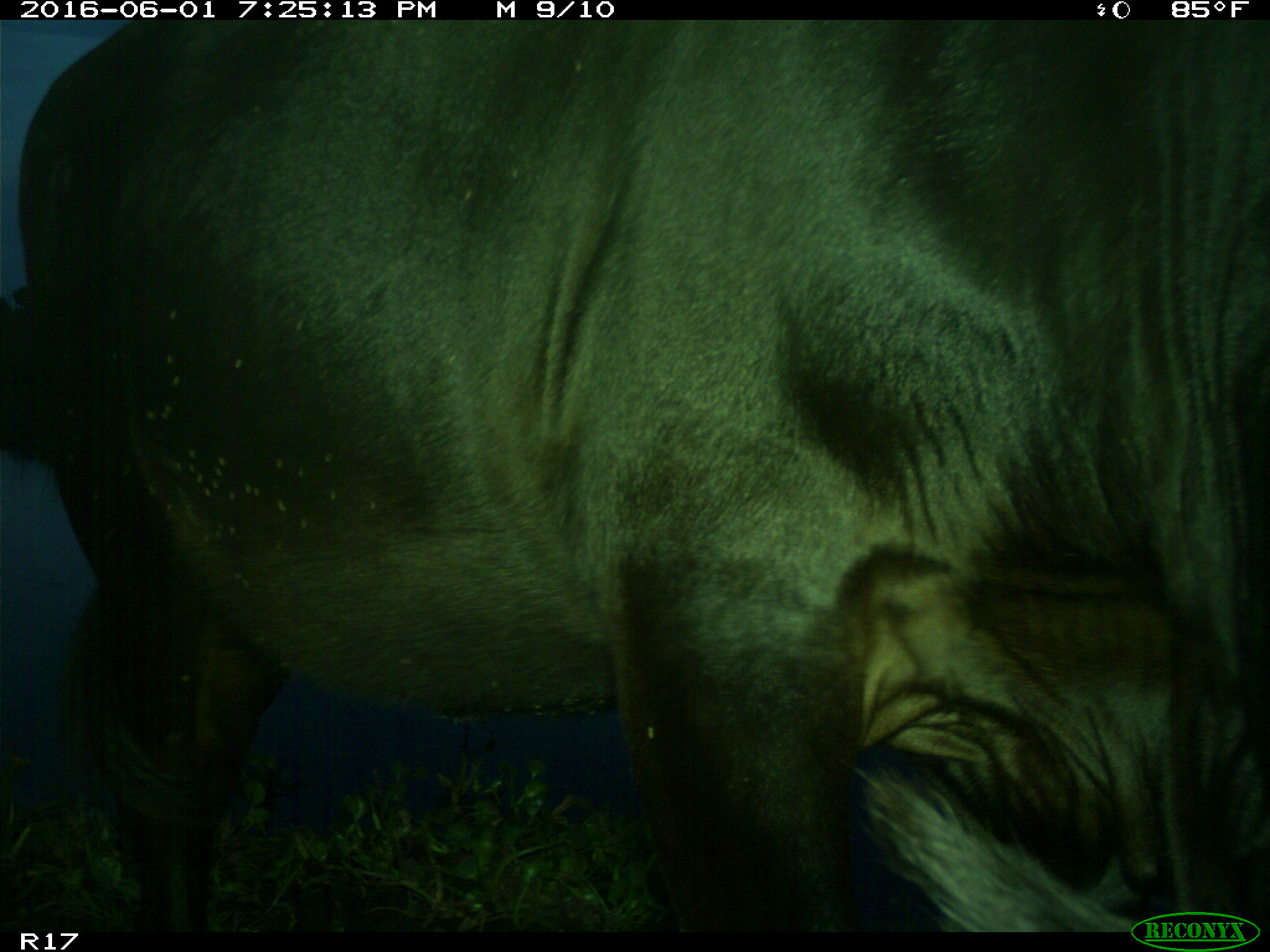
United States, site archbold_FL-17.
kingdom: Animalia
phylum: Chordata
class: Mammalia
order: Artiodactyla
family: Bovidae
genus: Bos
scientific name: Bos taurus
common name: domestic cow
Bos taurus (domestic cow).